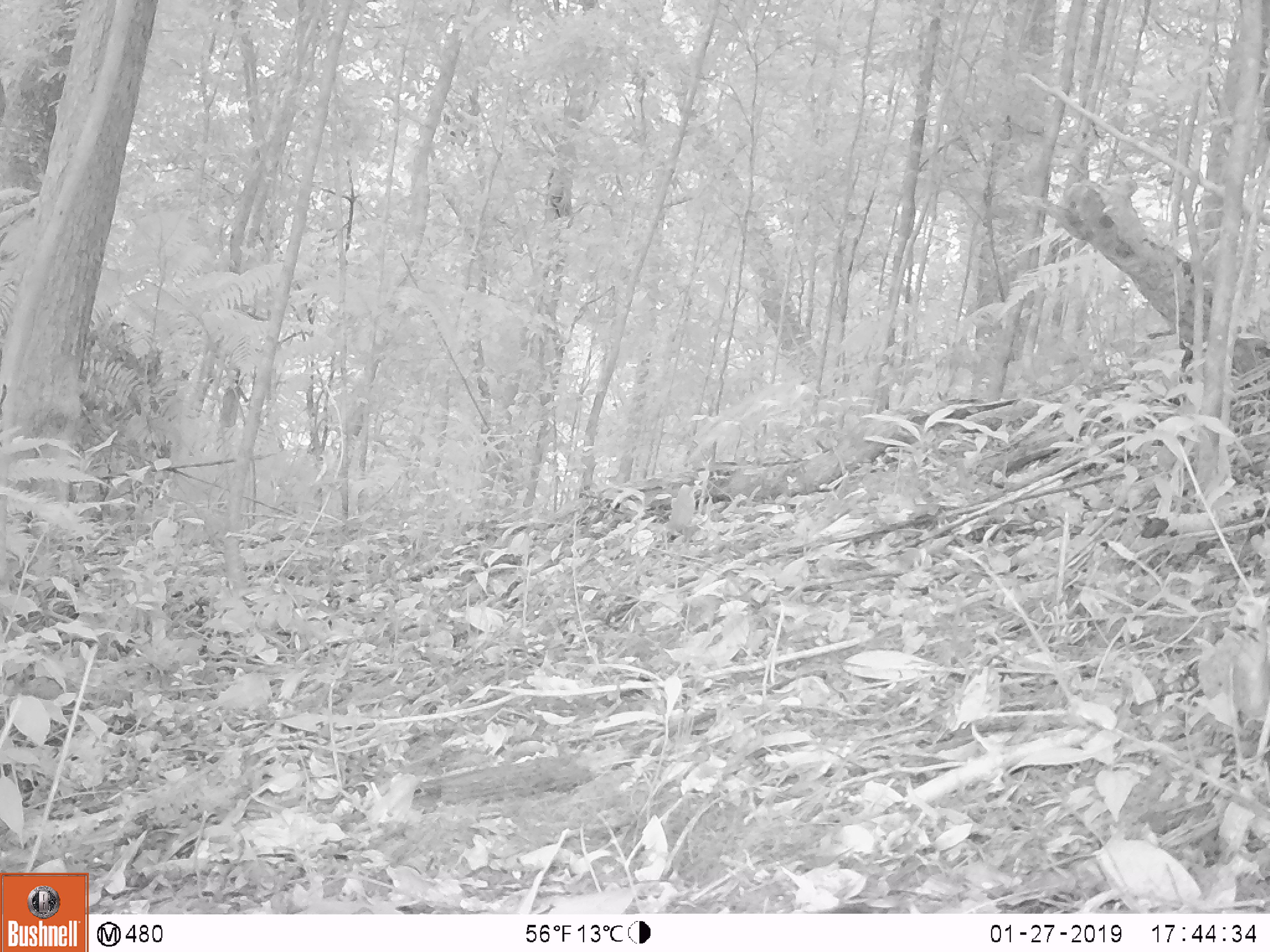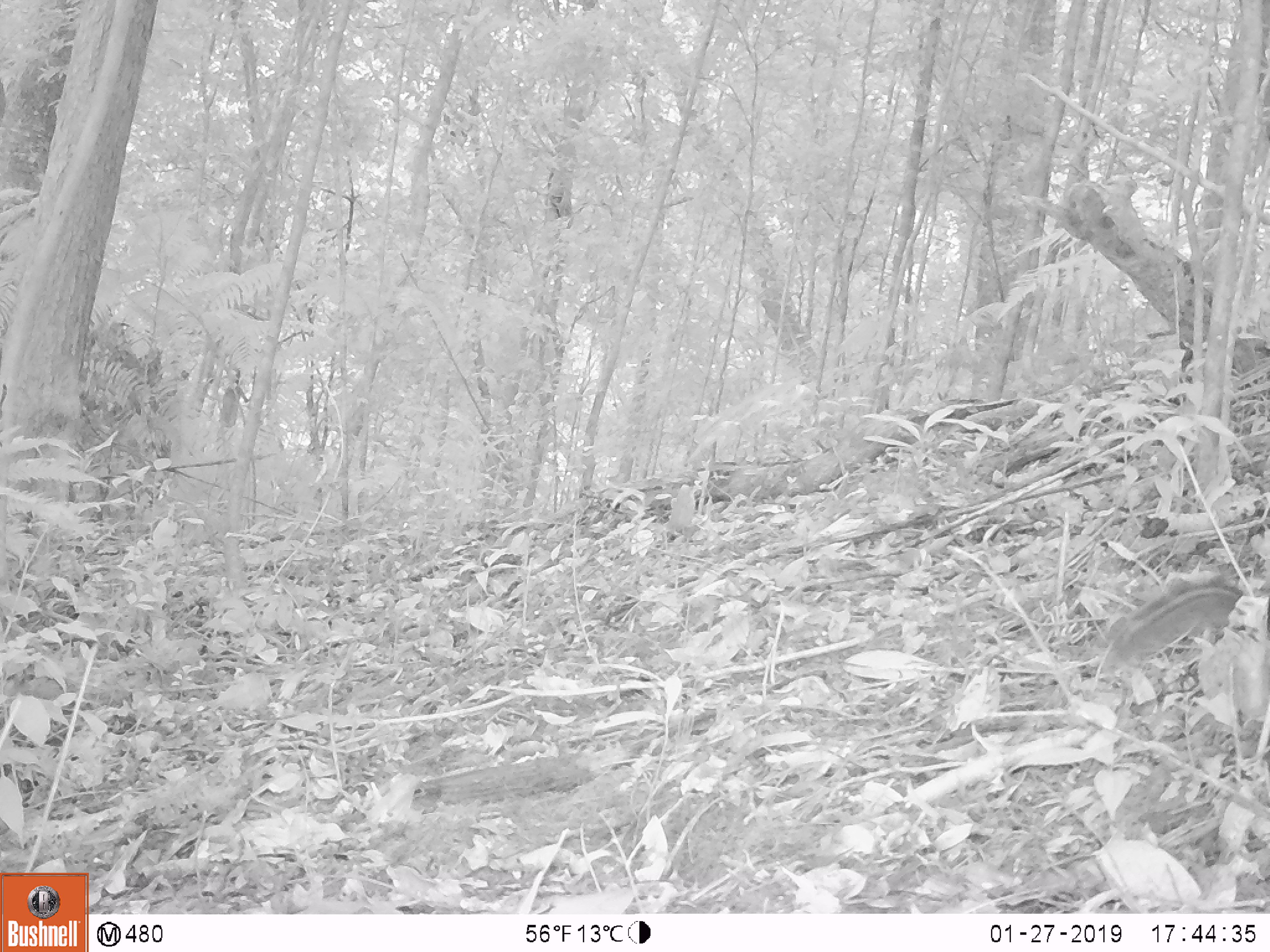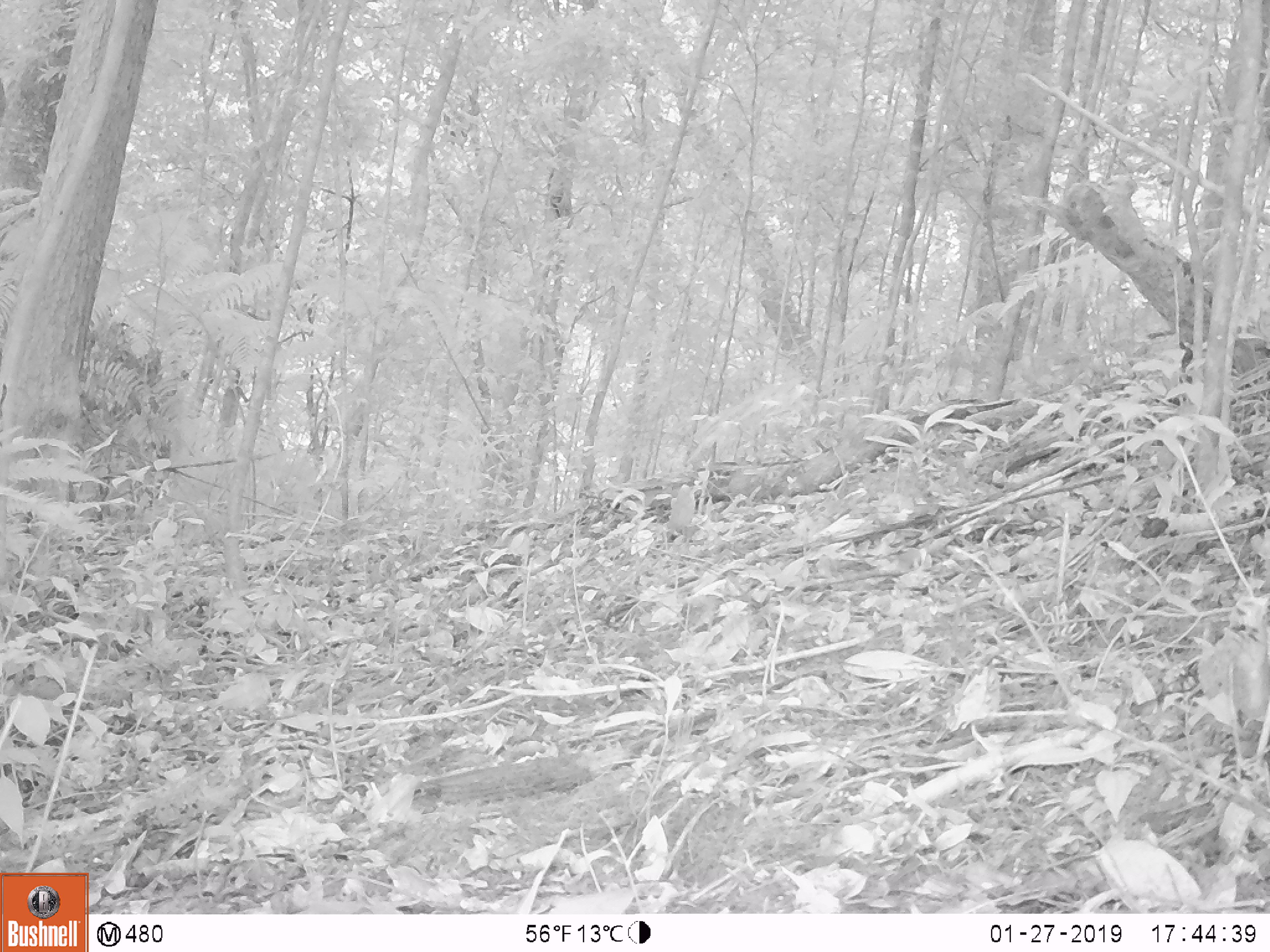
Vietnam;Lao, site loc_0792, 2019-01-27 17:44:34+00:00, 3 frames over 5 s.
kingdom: Animalia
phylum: Chordata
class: Mammalia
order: Rodentia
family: Sciuridae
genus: Sciurus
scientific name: Sciurus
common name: squirrel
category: unidentified squirrel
Unidentified squirrel (squirrel) (Sciurus). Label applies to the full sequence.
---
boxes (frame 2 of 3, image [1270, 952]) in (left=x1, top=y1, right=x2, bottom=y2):
unidentified squirrel: (left=1098, top=577, right=1249, bottom=677)